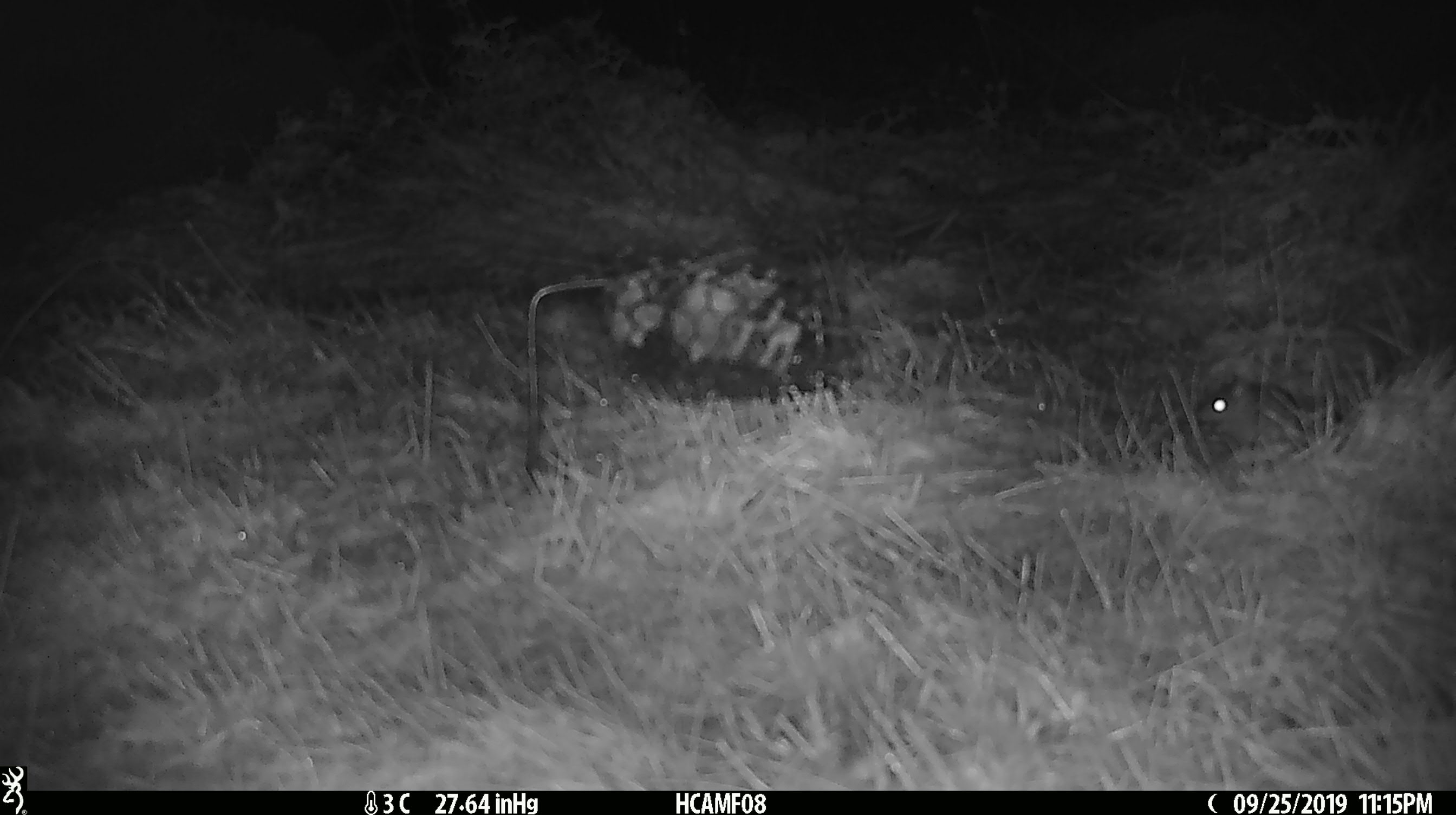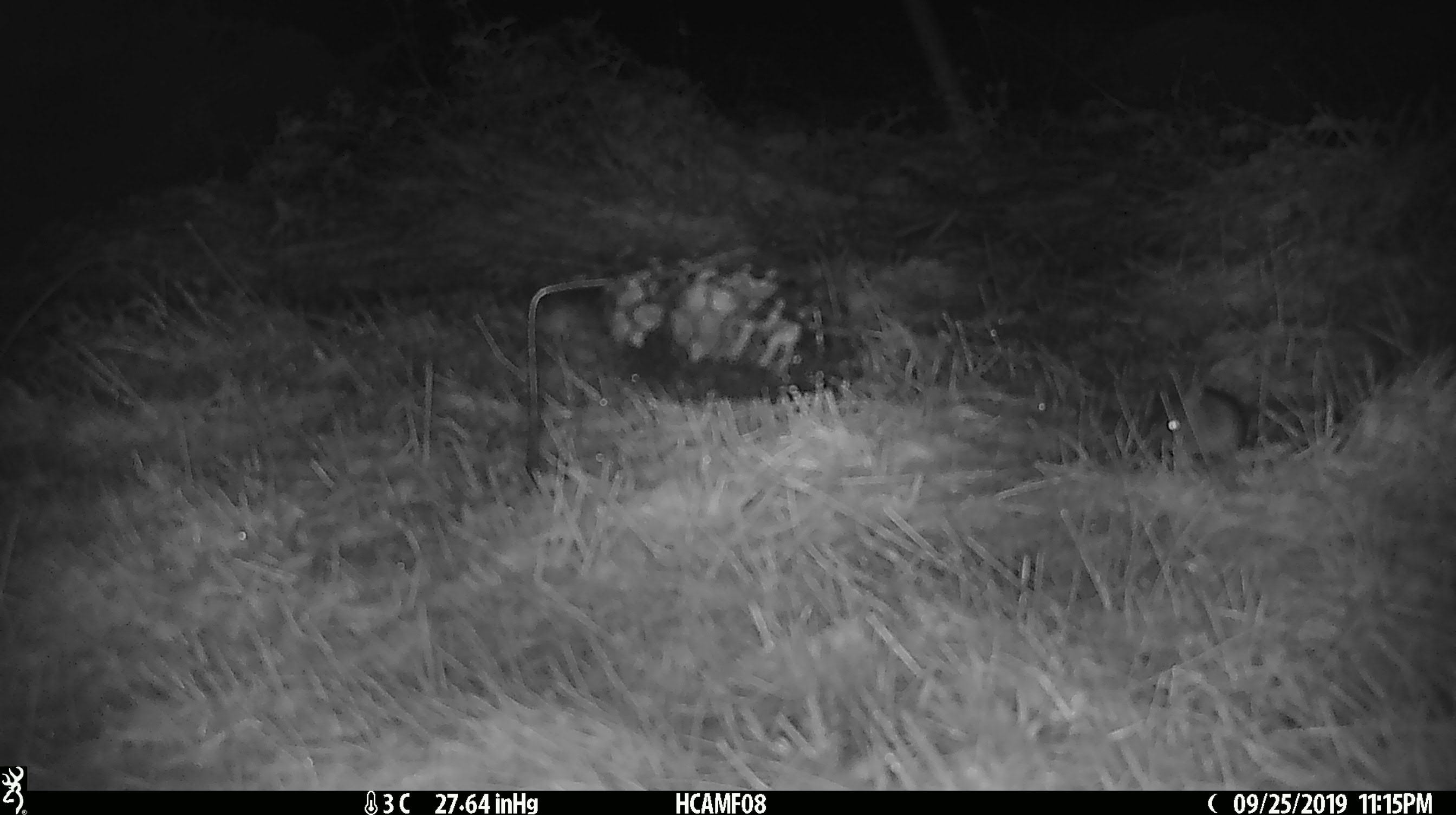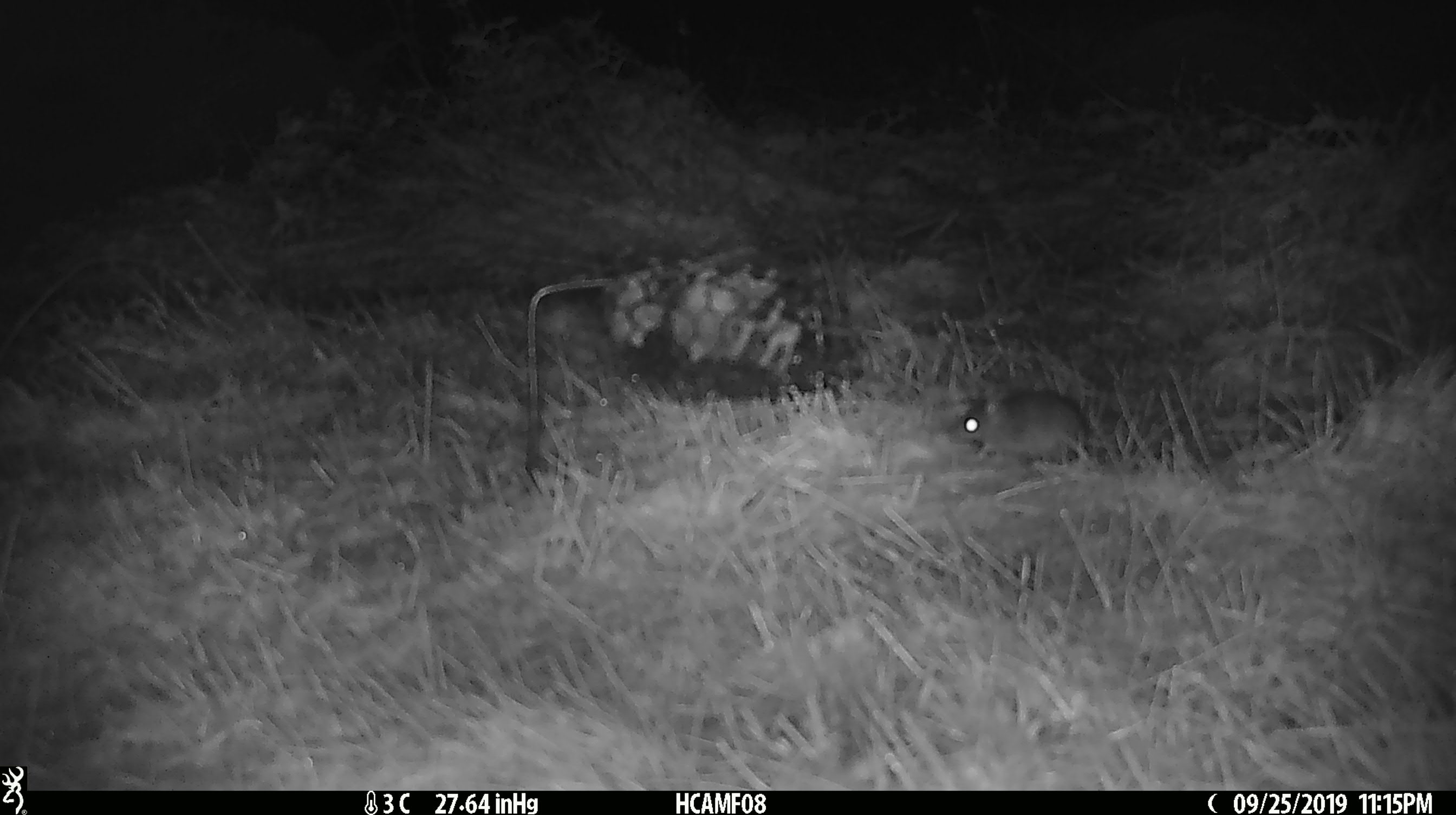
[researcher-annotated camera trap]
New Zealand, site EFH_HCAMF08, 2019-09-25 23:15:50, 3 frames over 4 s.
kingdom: Animalia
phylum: Chordata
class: Mammalia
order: Rodentia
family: Muridae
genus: Mus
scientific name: Mus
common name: mouse